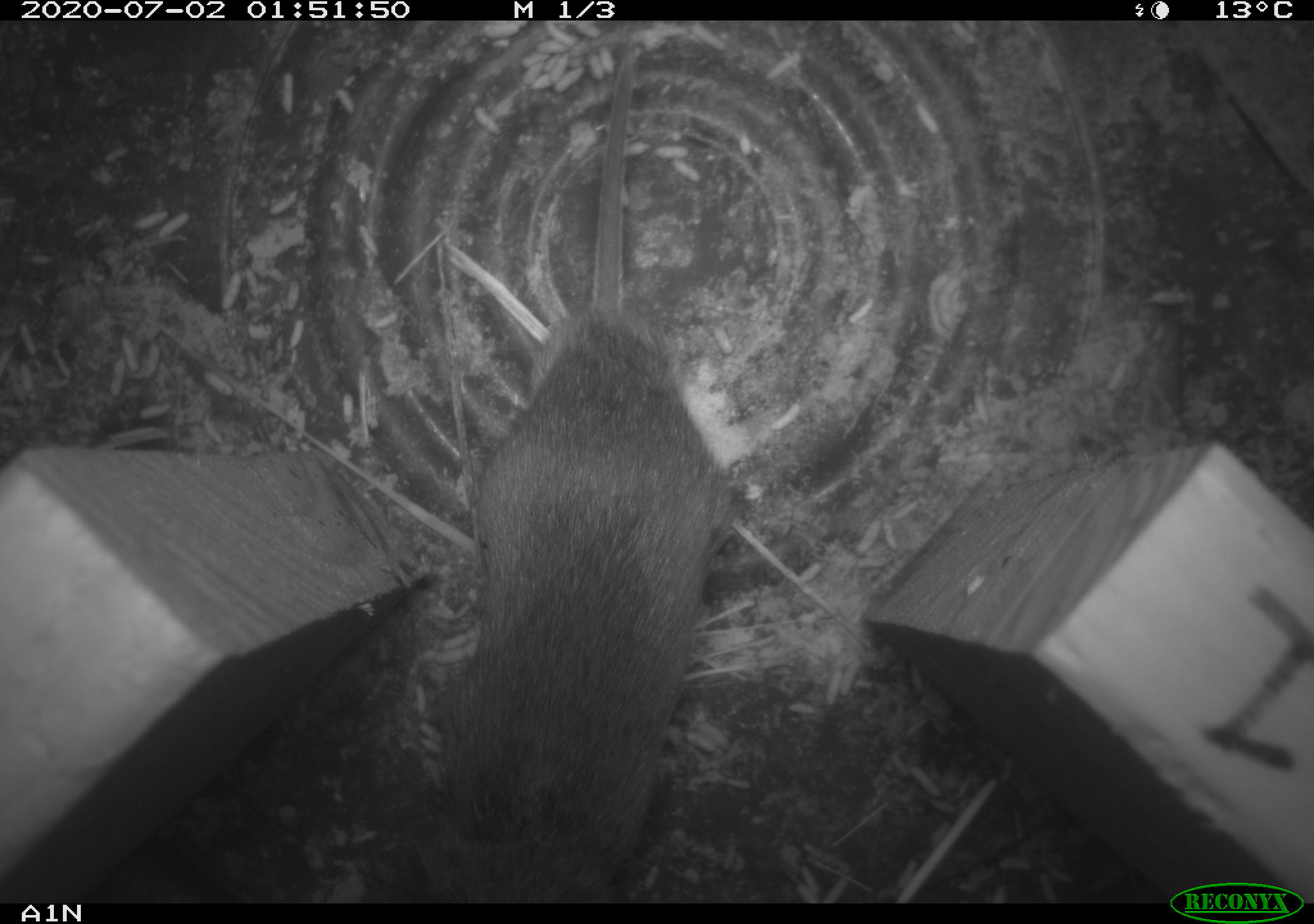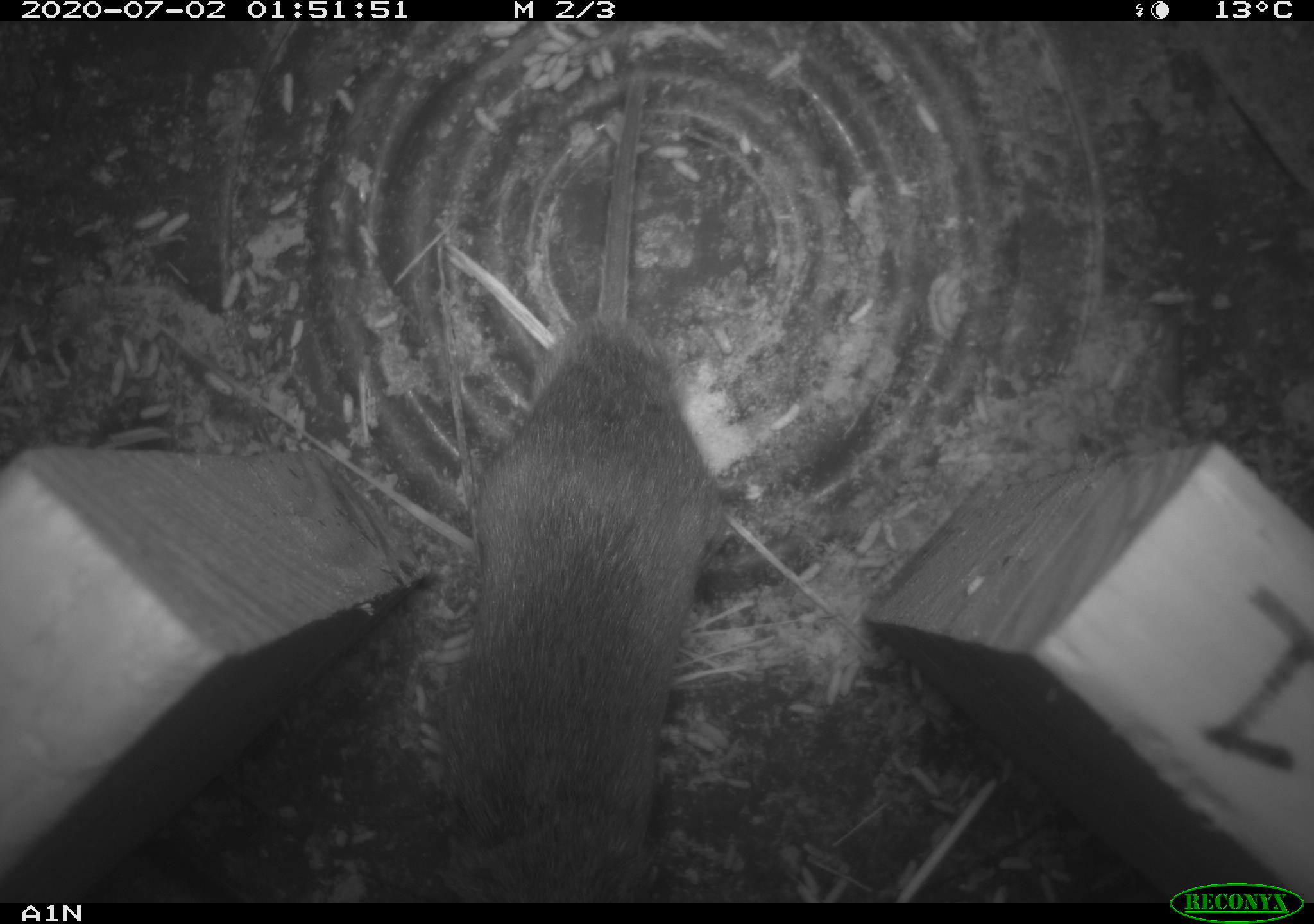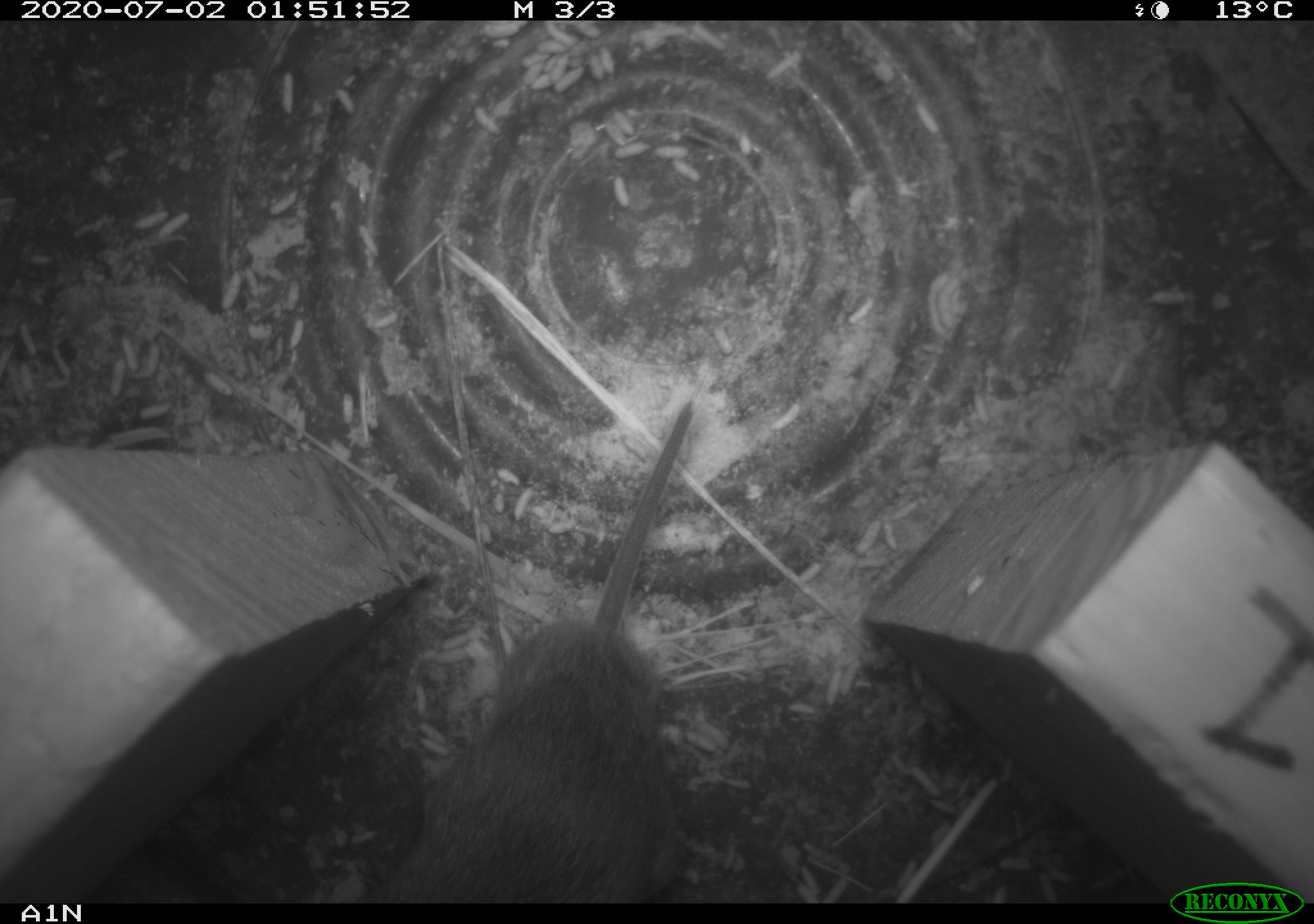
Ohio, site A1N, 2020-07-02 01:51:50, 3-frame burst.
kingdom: Animalia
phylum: Chordata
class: Mammalia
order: Rodentia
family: Cricetidae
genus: Microtus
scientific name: Microtus pennsylvanicus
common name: meadow vole